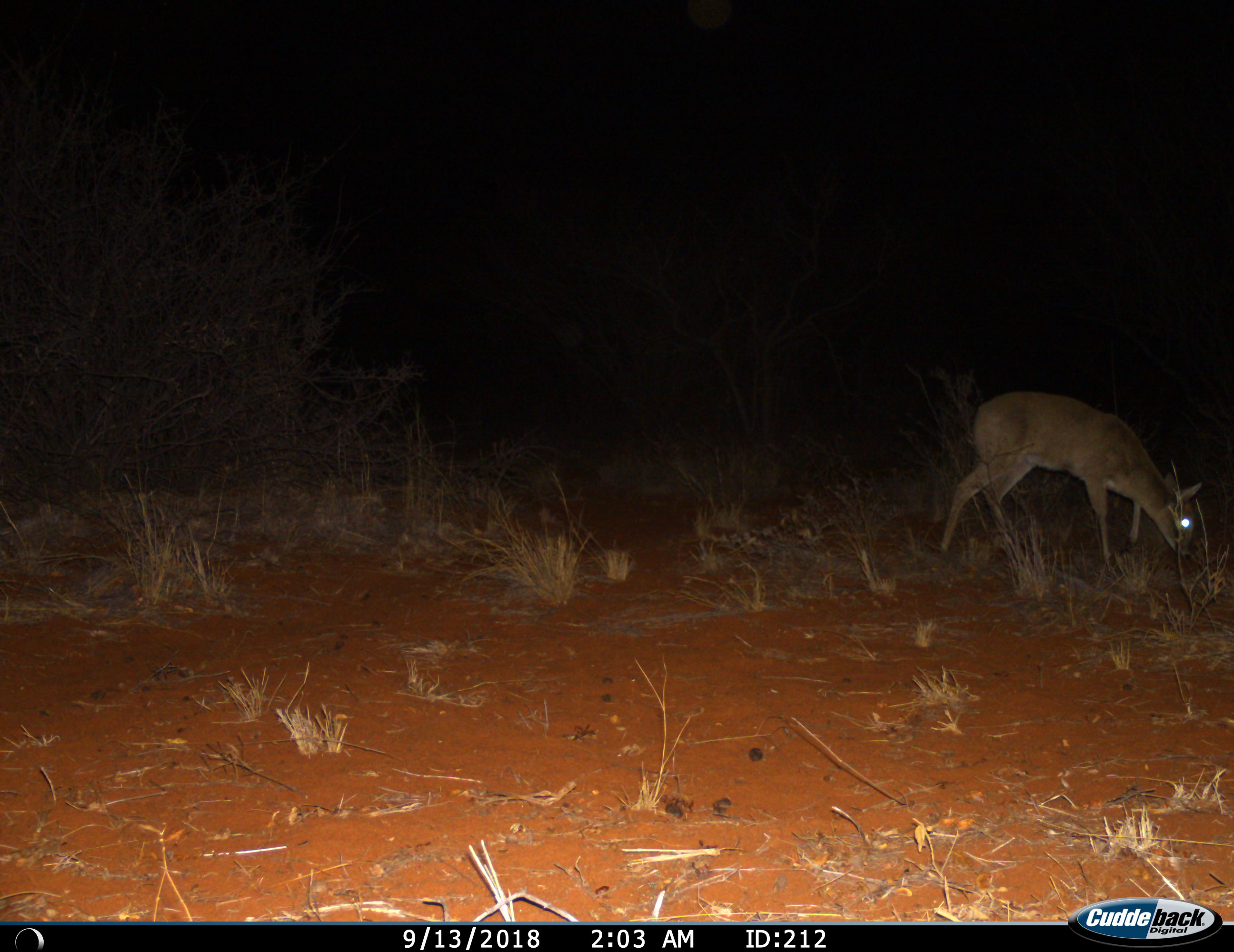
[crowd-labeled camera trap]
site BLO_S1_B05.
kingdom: Animalia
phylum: Chordata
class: Mammalia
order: Artiodactyla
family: Bovidae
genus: Sylvicapra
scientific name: Sylvicapra grimmia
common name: common duiker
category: duikercommongrey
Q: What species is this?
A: Duikercommongrey (common duiker) (Sylvicapra grimmia).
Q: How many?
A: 1.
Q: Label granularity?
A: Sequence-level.